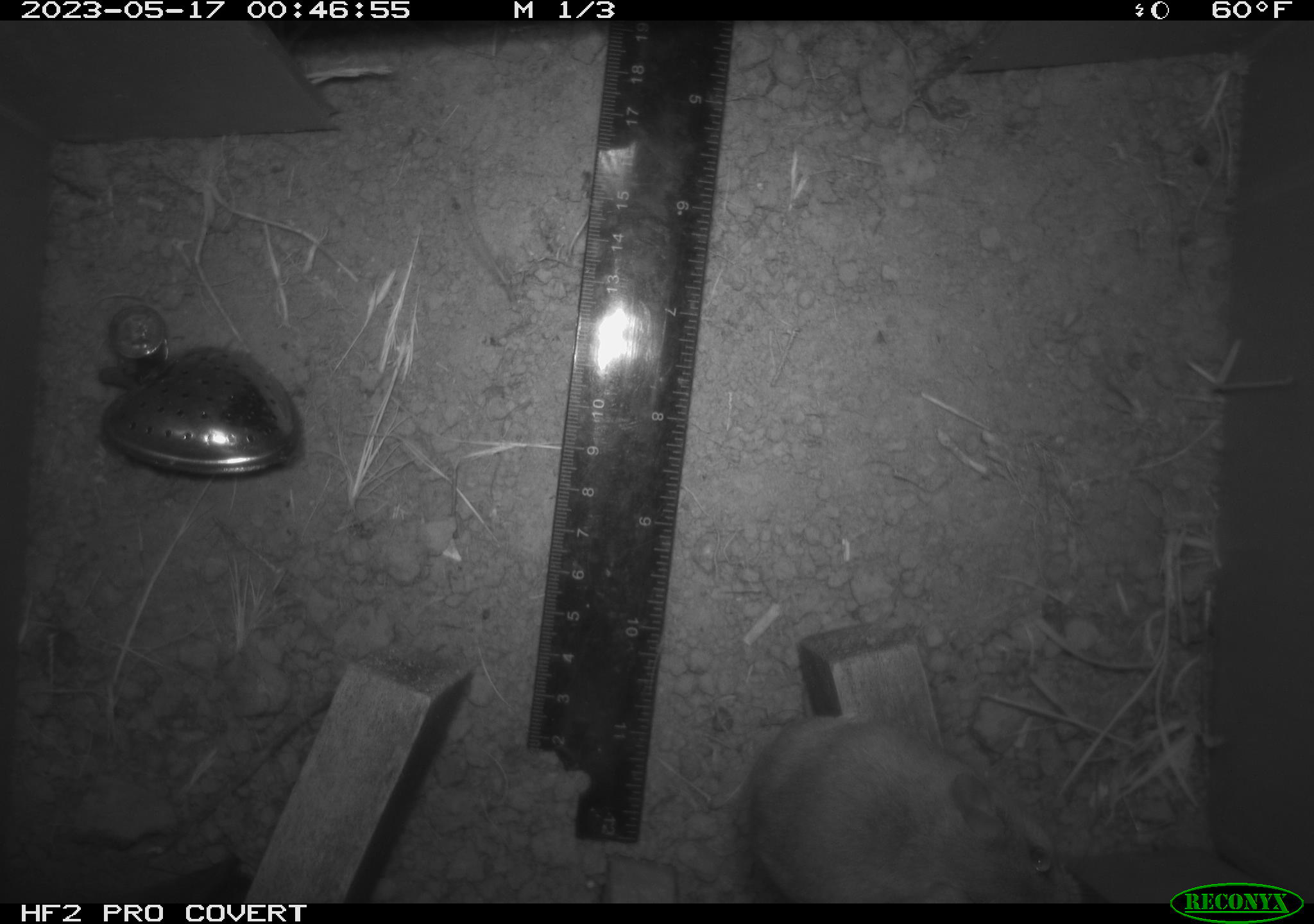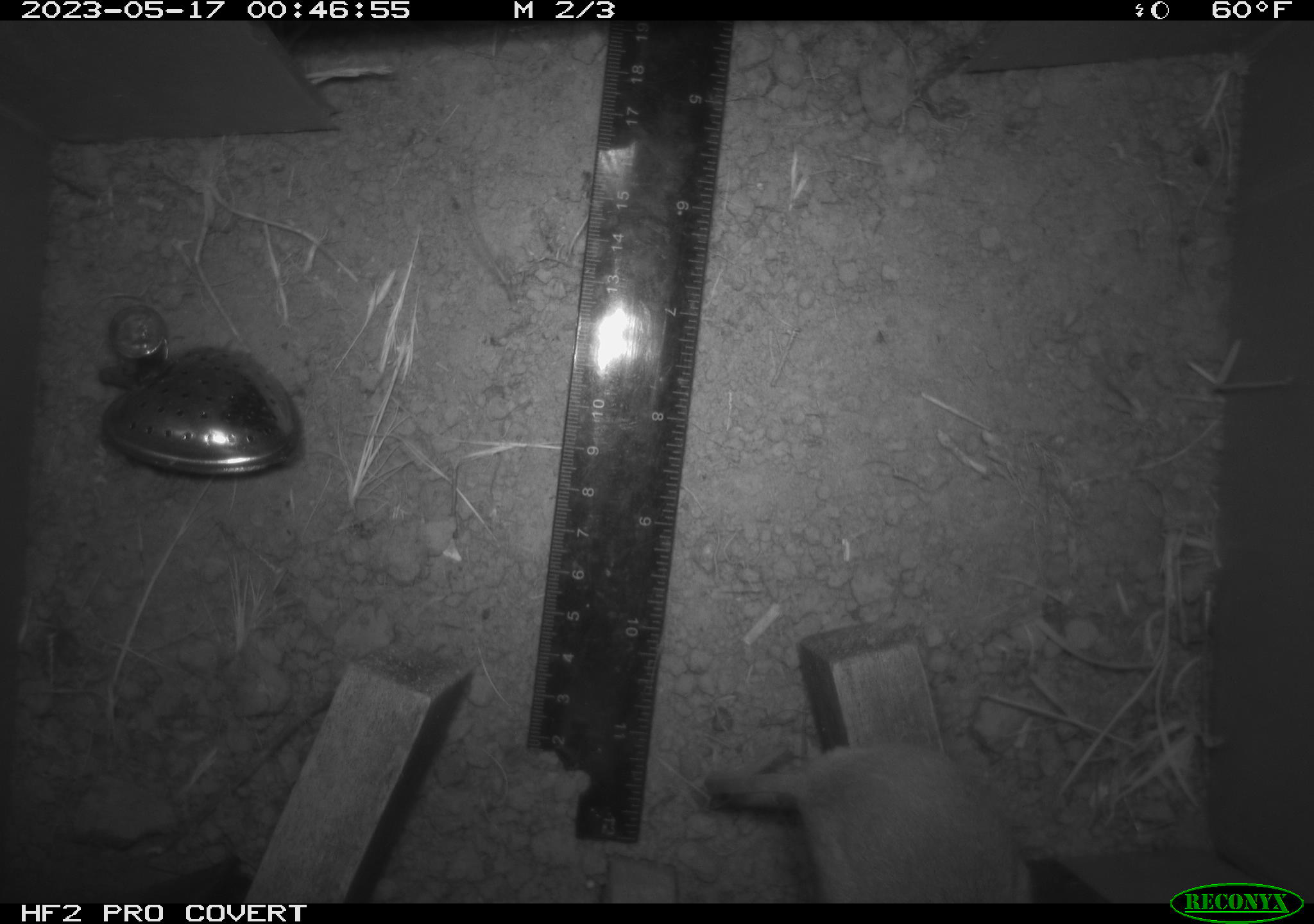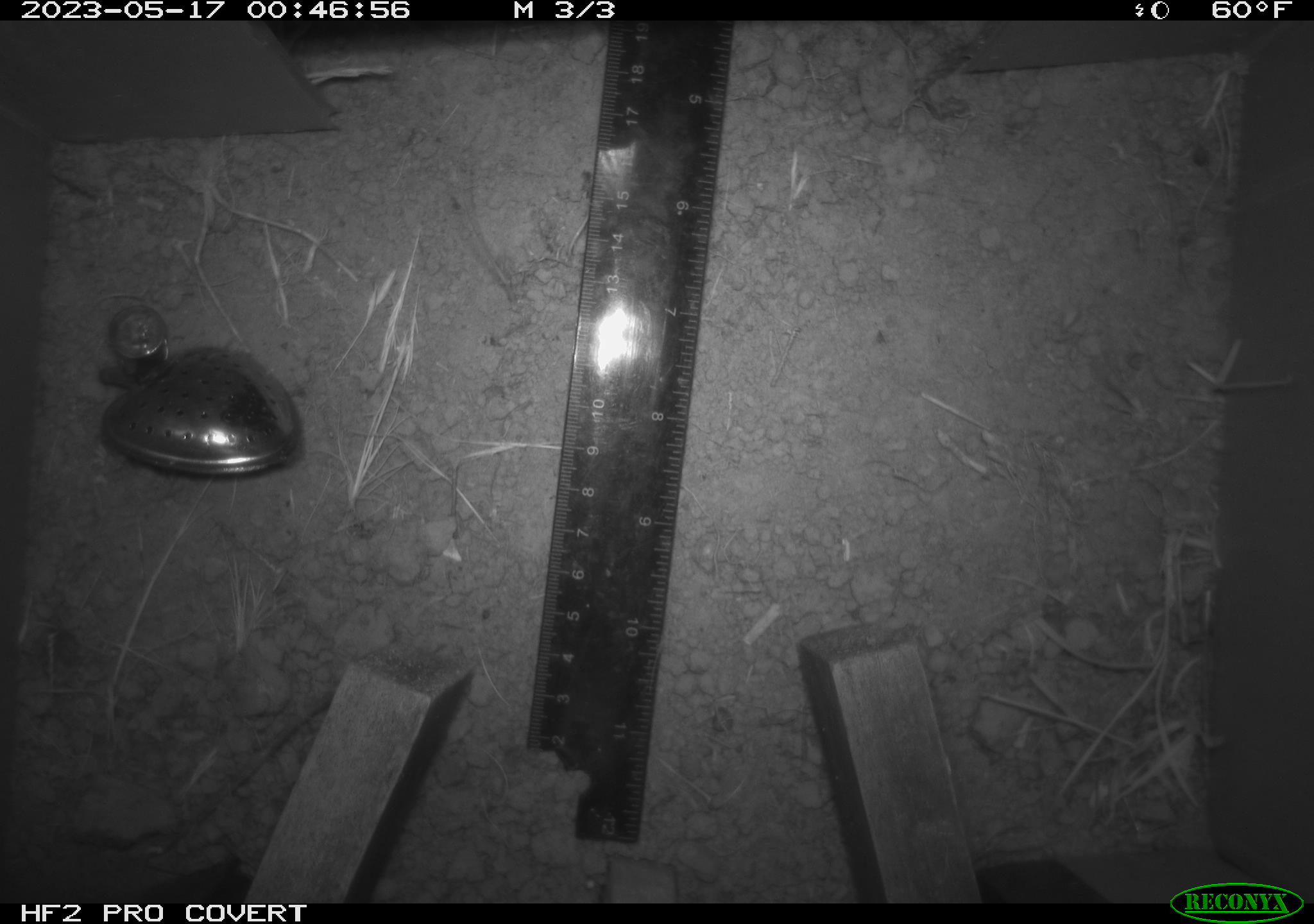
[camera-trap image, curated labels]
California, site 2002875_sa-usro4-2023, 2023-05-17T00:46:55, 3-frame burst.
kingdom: Animalia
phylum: Chordata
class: Mammalia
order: Rodentia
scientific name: Rodentia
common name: mouse species